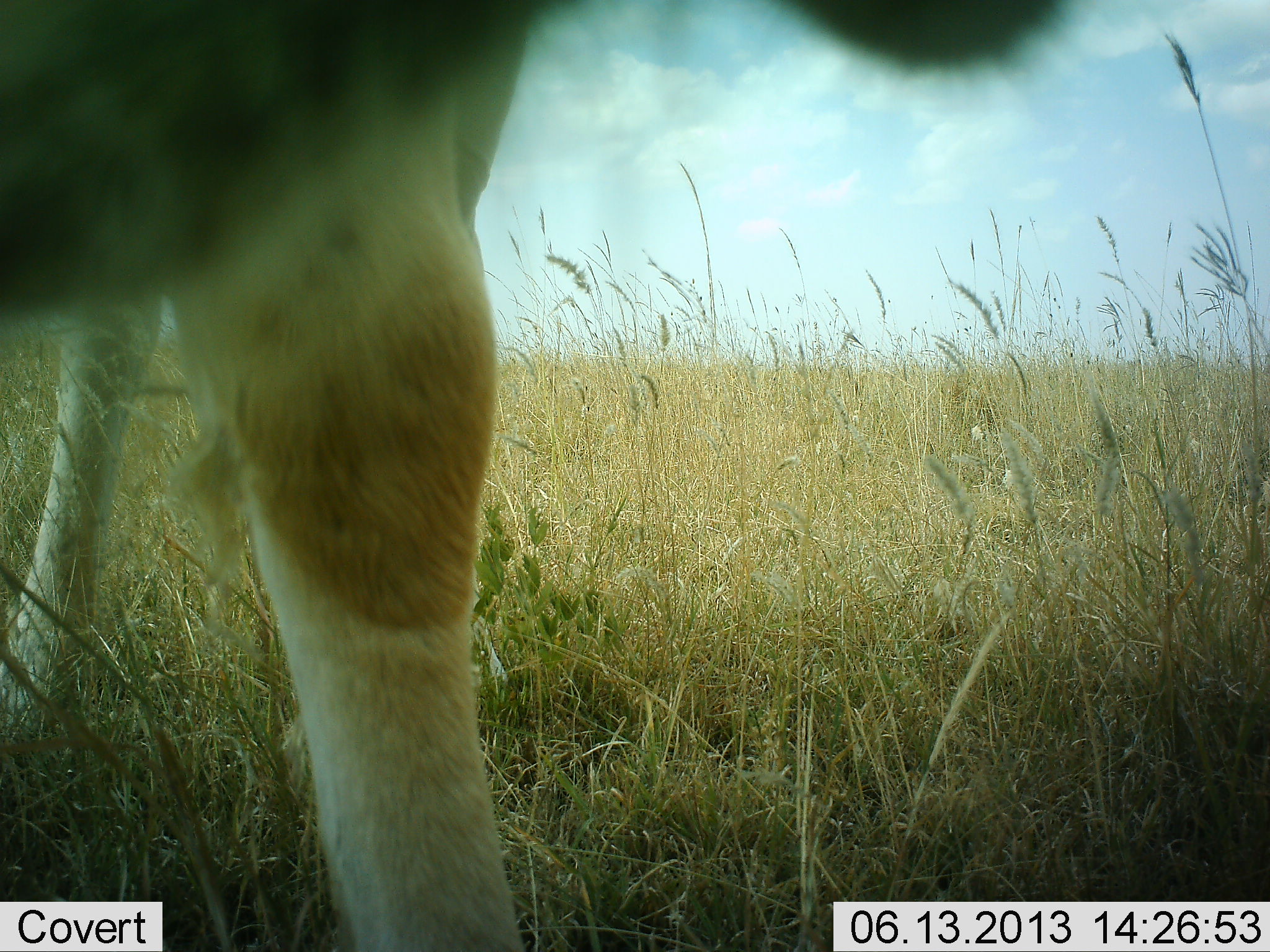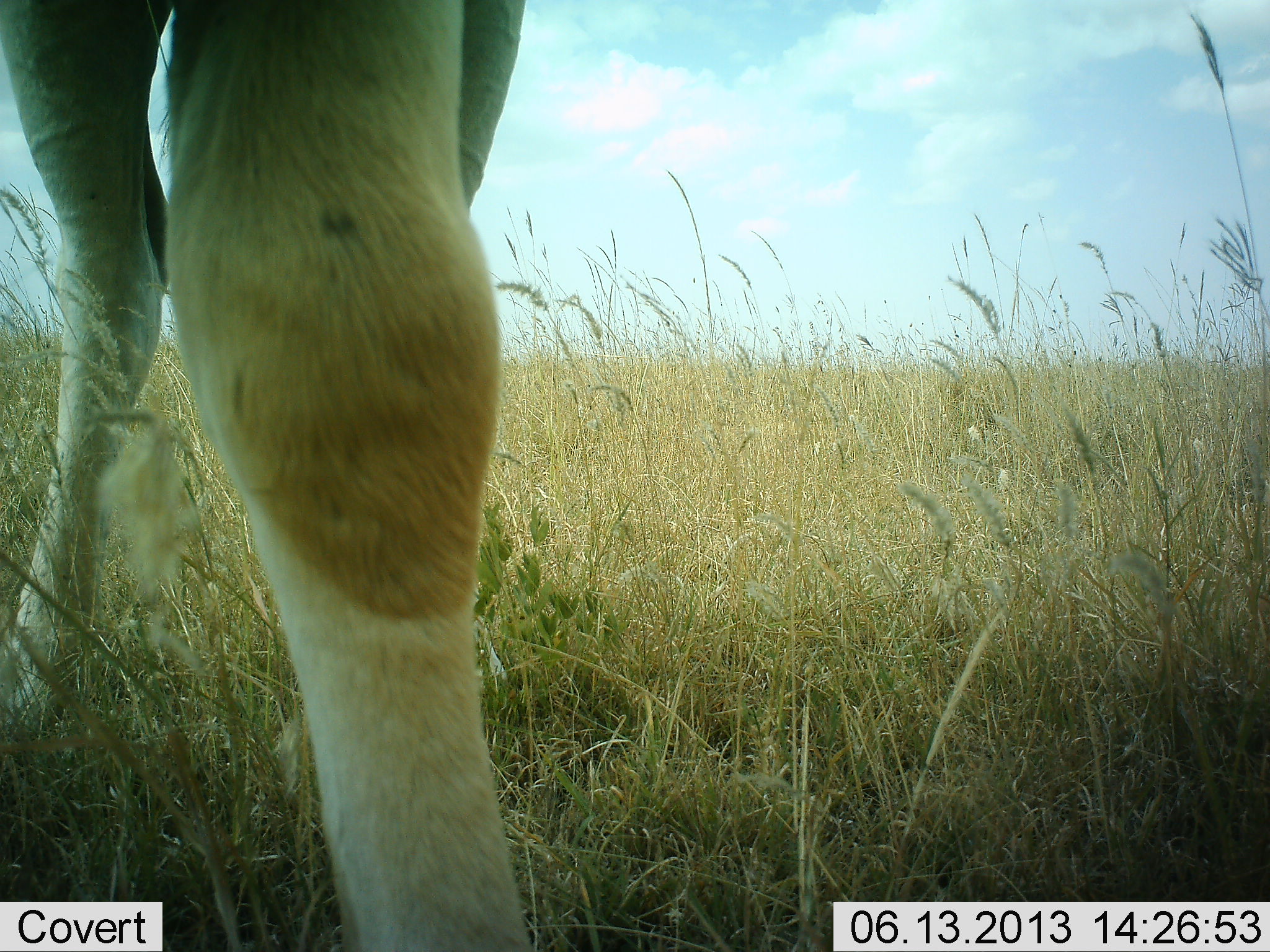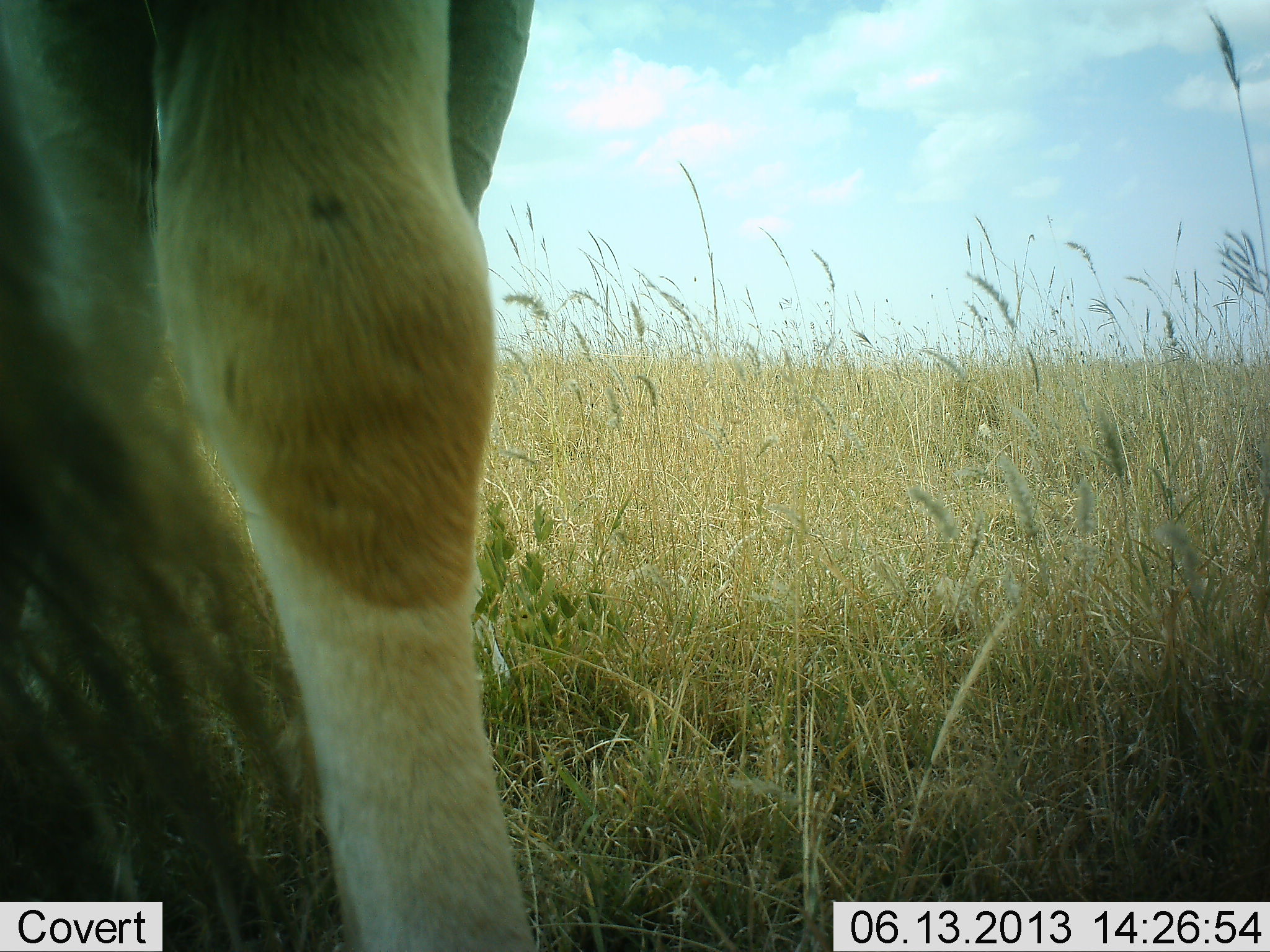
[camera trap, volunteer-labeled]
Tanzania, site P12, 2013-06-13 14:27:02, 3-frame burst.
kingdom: Animalia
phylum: Chordata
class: Mammalia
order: Artiodactyla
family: Bovidae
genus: Tragelaphus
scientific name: Tragelaphus oryx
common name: eland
Eland (Tragelaphus oryx), count 1. Behavior (volunteer vote fractions): standing 100%, resting 0%, moving 0%, interacting 0%. Young present (vote fraction): 0%. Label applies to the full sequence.